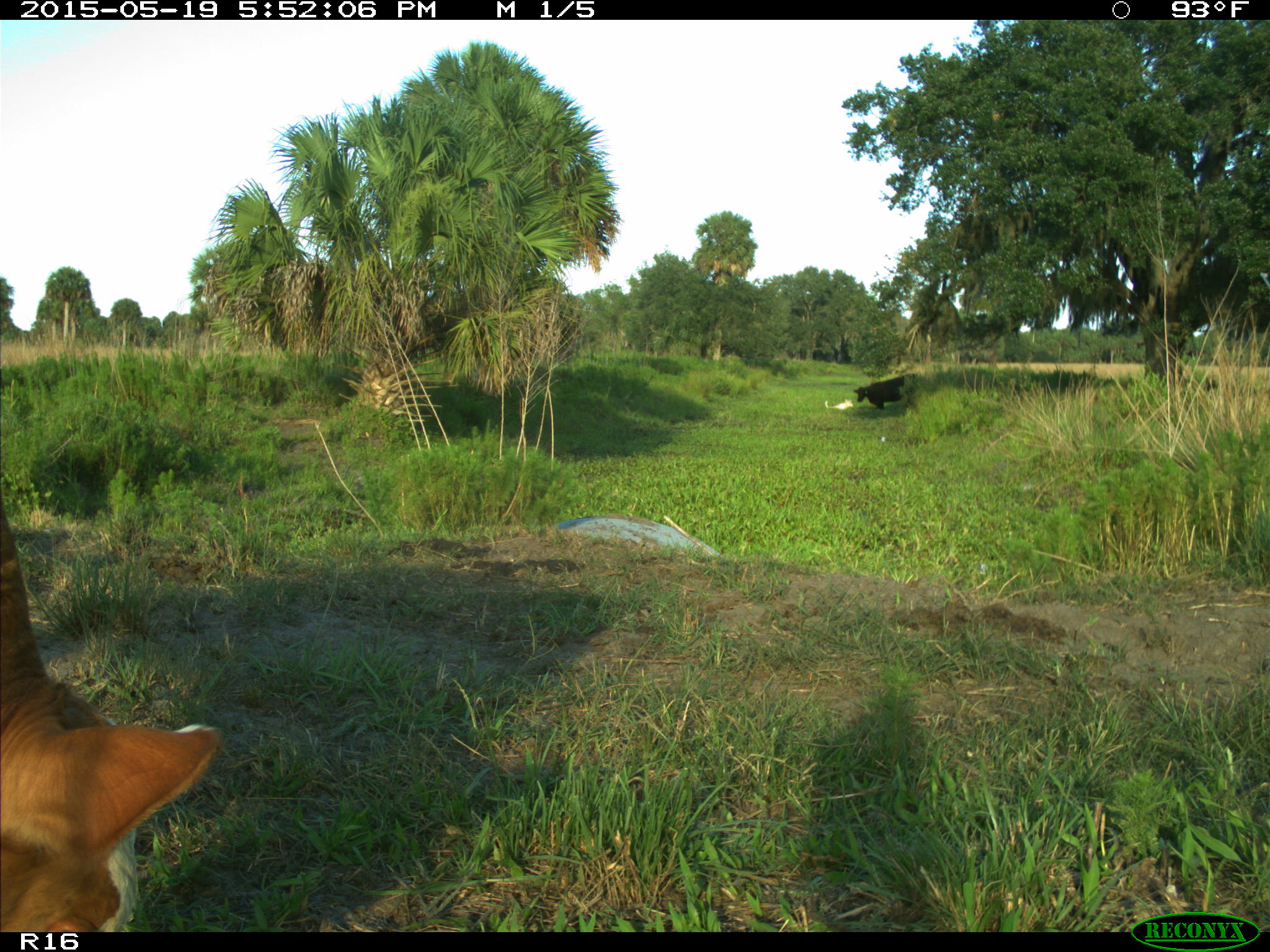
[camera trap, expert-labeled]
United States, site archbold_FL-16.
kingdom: Animalia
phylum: Chordata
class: Mammalia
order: Artiodactyla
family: Bovidae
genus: Bos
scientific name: Bos taurus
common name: domestic cow